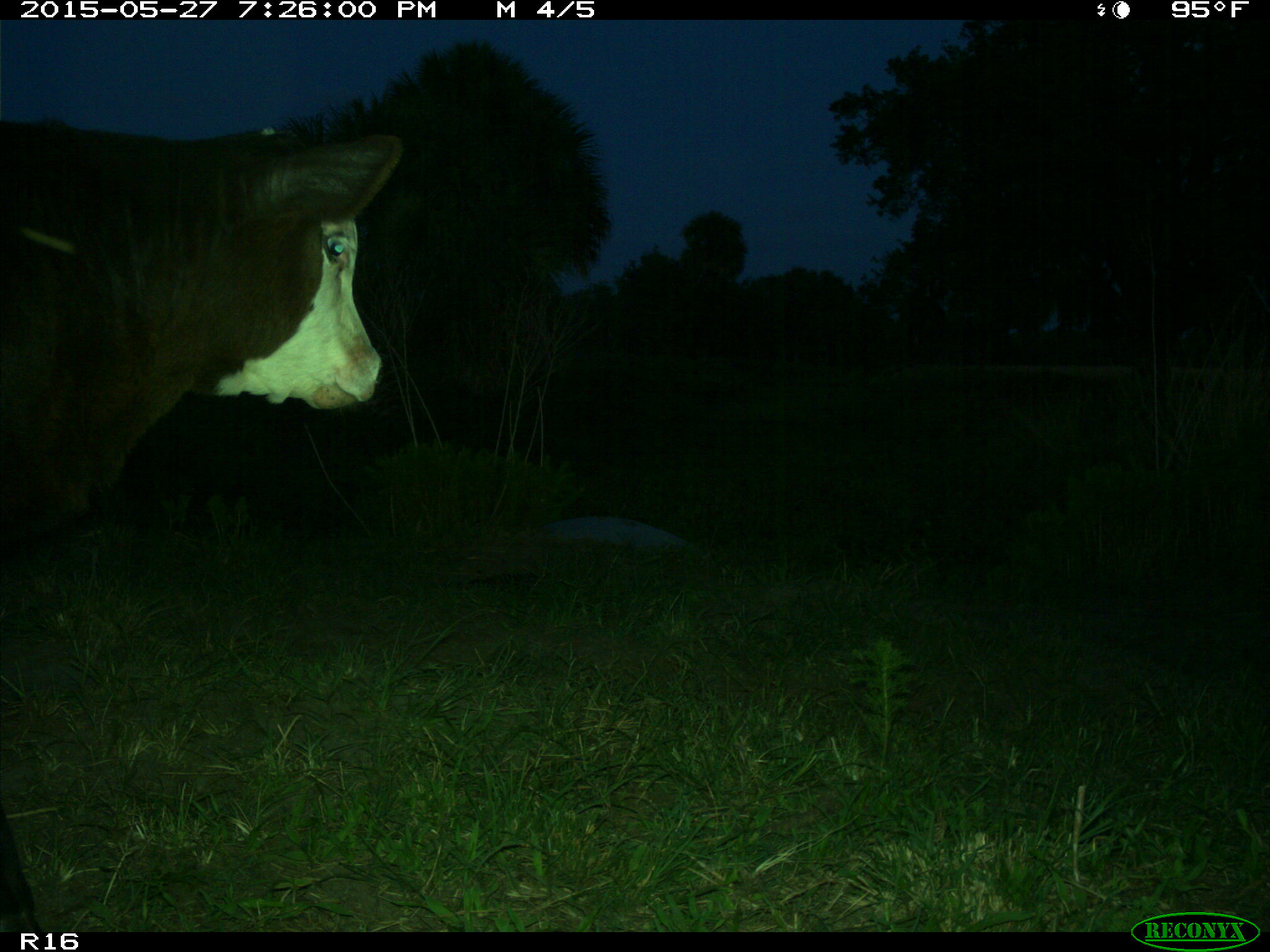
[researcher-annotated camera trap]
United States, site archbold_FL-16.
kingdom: Animalia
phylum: Chordata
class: Mammalia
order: Artiodactyla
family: Bovidae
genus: Bos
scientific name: Bos taurus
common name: domestic cow